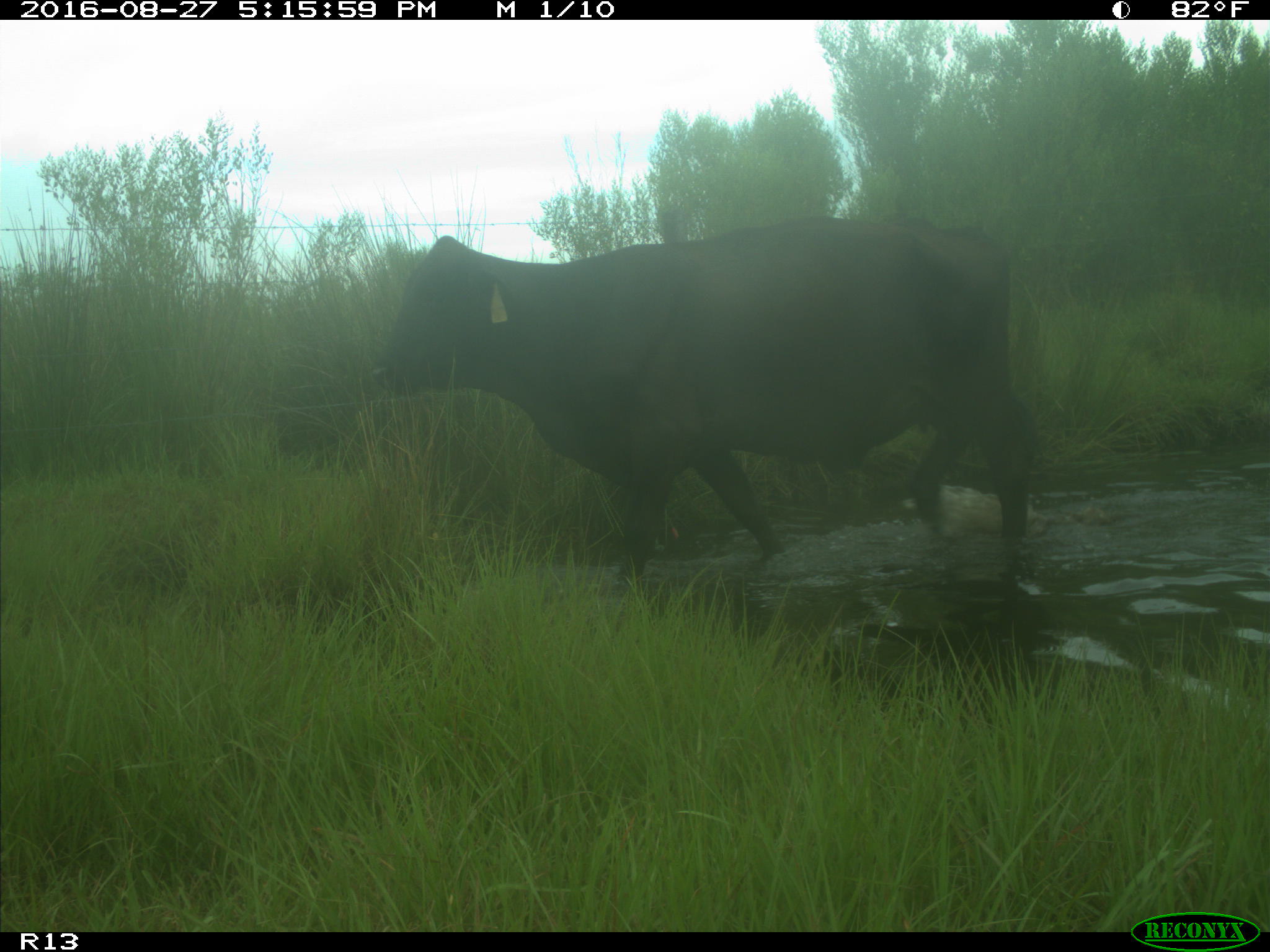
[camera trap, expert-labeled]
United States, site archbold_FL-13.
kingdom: Animalia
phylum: Chordata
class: Mammalia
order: Artiodactyla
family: Bovidae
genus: Bos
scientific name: Bos taurus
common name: domestic cow